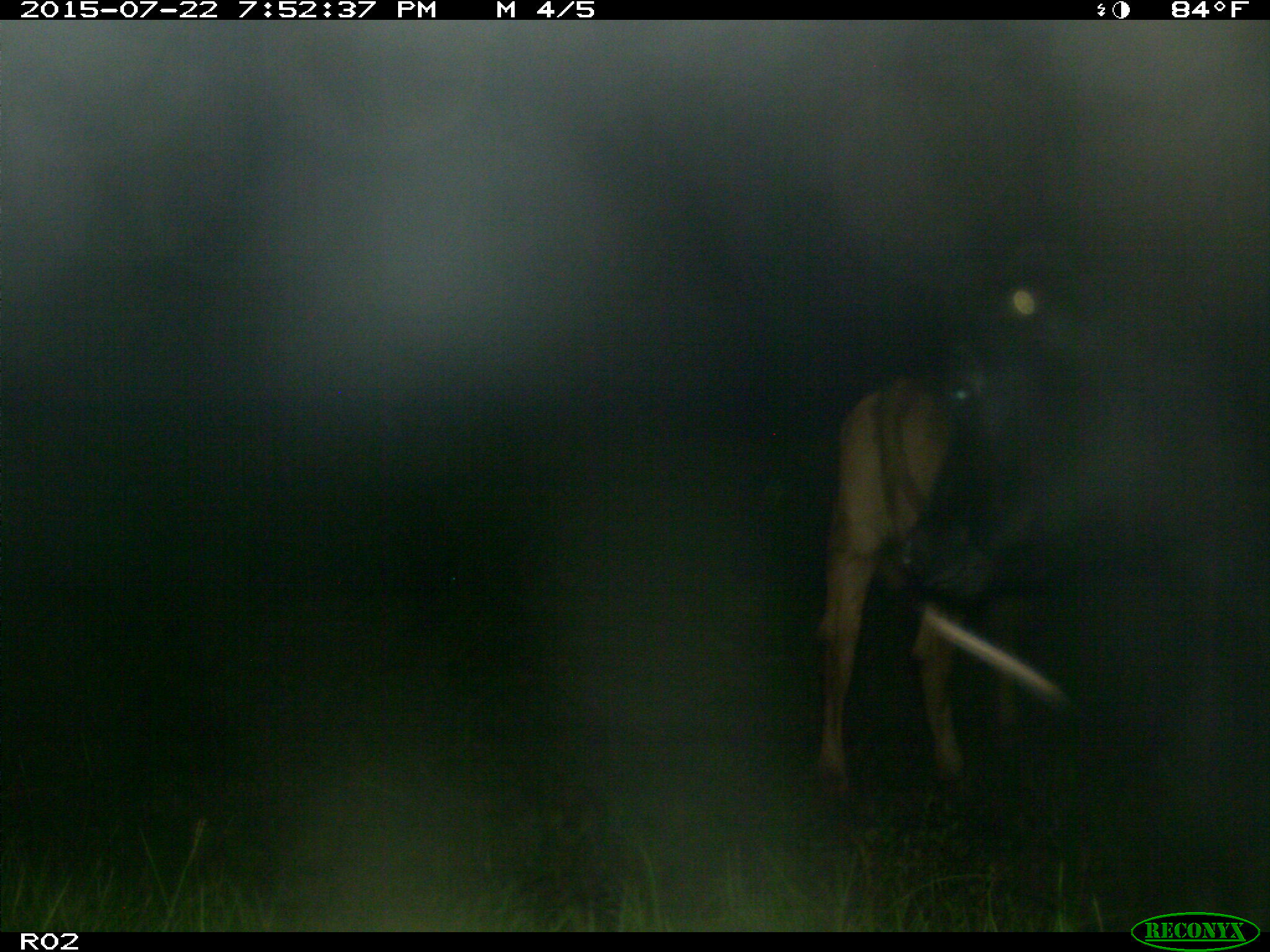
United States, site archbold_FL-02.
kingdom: Animalia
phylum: Chordata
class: Mammalia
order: Artiodactyla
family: Bovidae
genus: Bos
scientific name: Bos taurus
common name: domestic cow